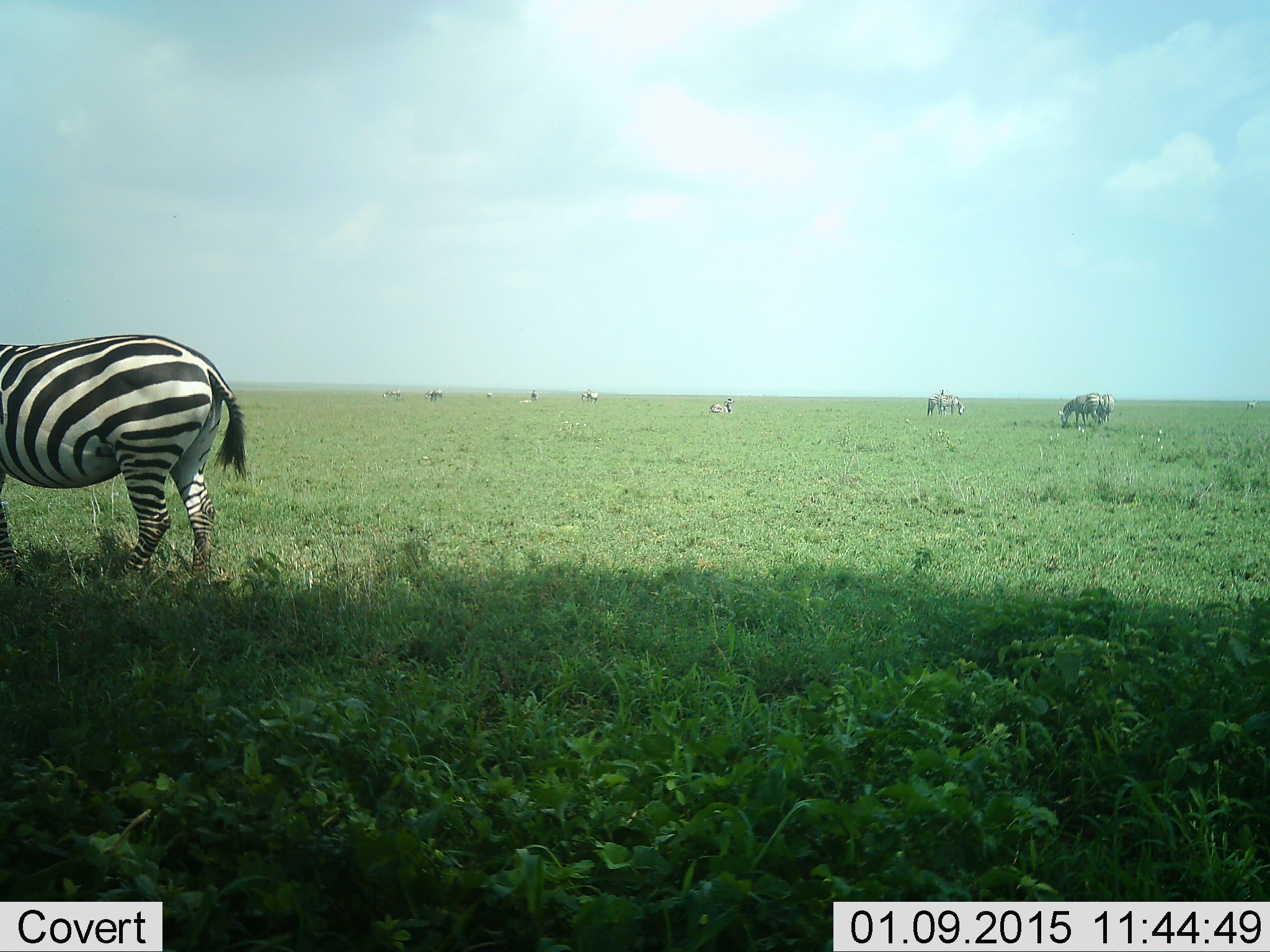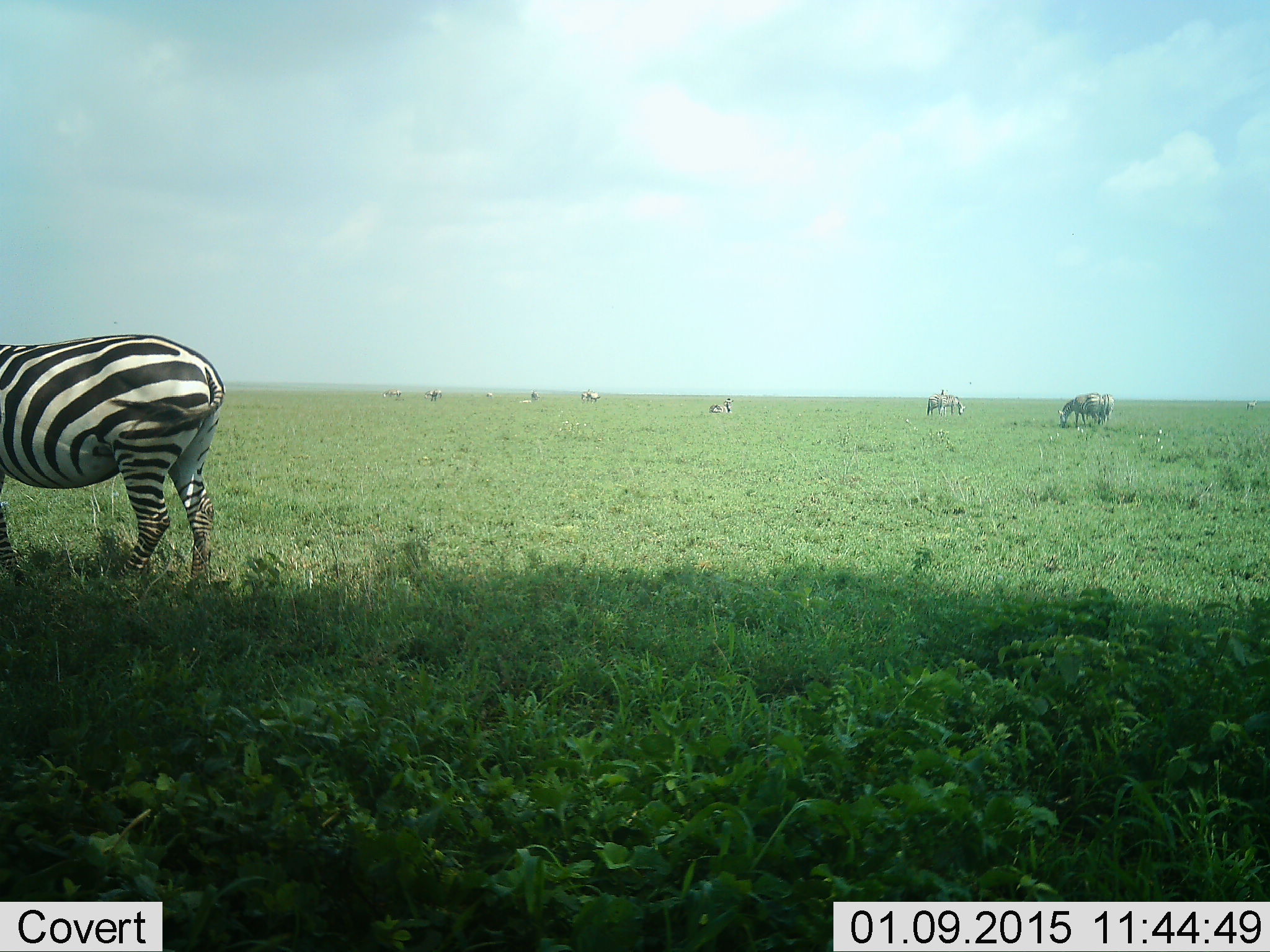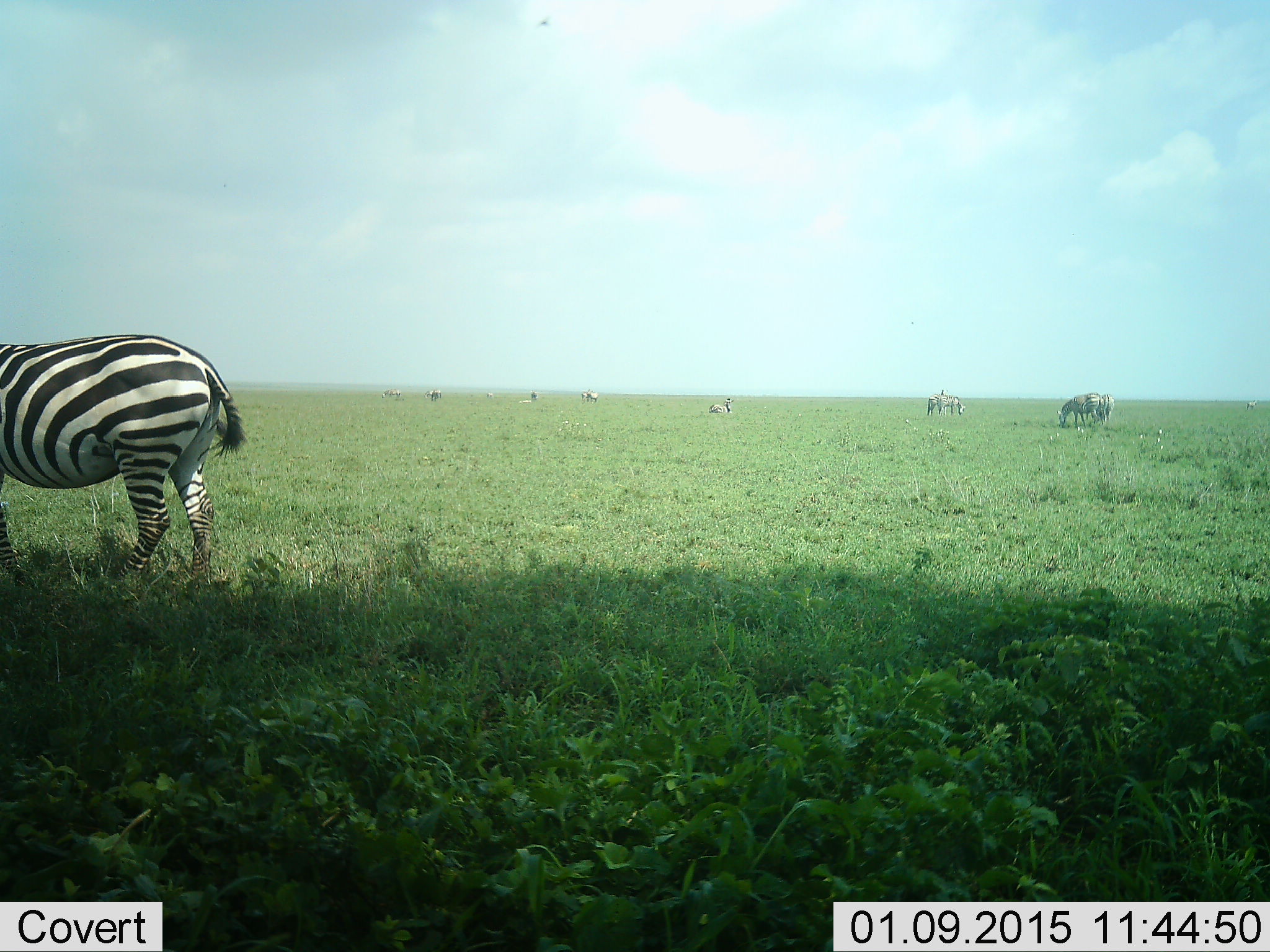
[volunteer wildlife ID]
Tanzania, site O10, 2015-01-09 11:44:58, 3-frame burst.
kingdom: Animalia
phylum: Chordata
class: Mammalia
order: Perissodactyla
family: Equidae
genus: Equus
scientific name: Equus quagga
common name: plains zebra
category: zebra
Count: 9.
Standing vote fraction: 73%.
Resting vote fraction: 18%.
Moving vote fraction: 27%.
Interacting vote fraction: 0%.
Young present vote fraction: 0%.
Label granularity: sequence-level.